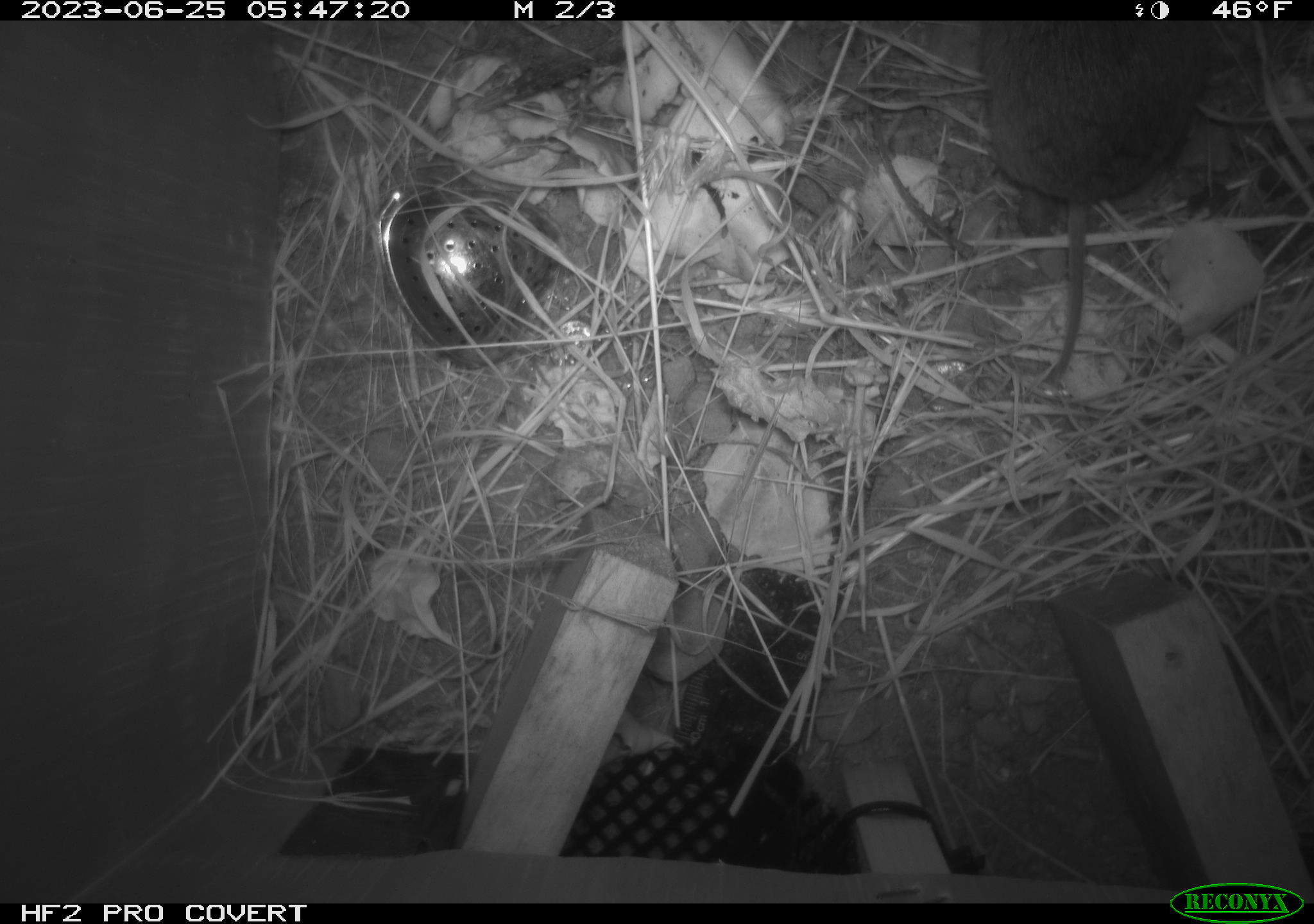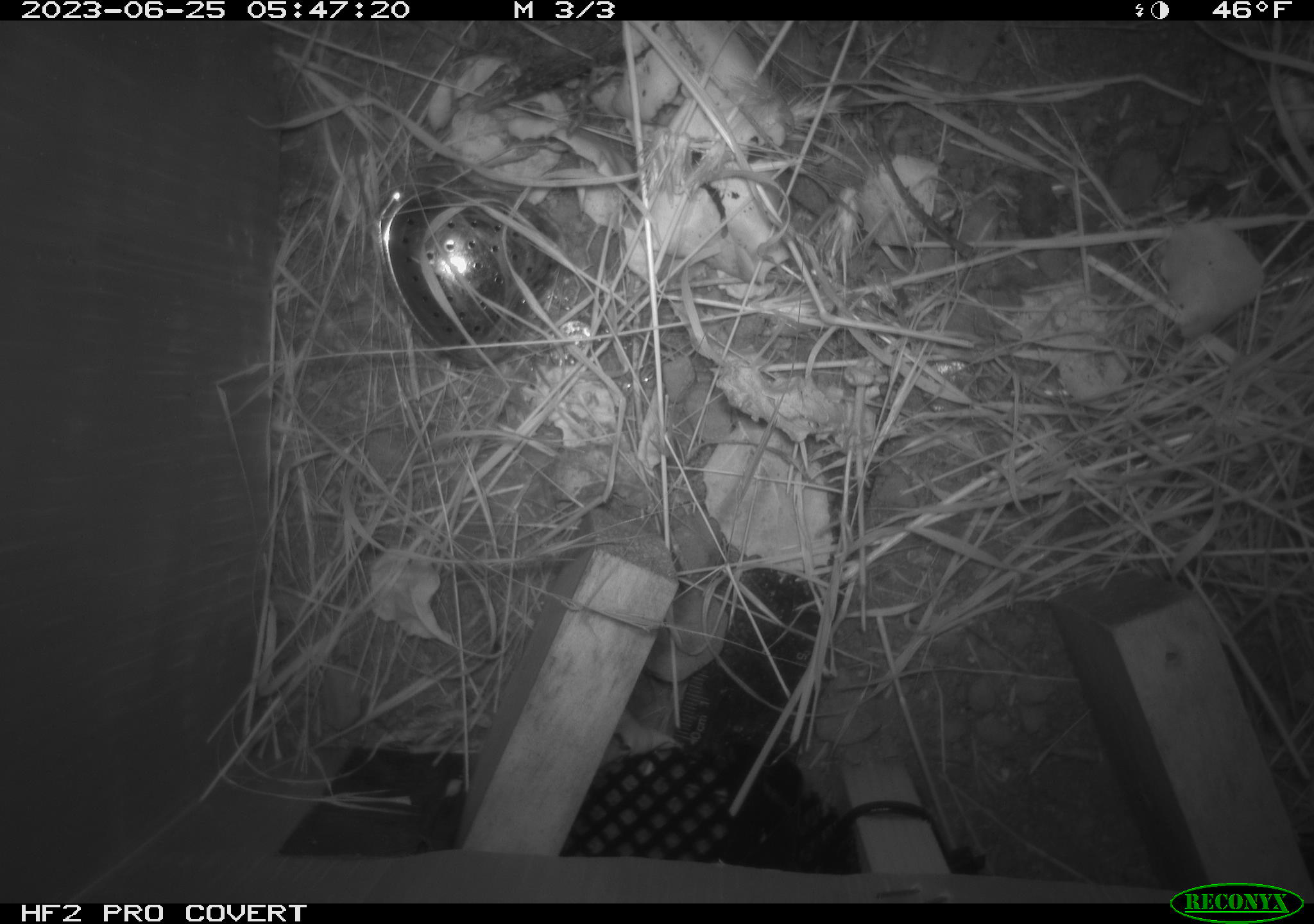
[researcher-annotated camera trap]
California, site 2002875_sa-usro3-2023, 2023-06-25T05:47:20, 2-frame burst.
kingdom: Animalia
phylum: Chordata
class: Mammalia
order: Rodentia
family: Cricetidae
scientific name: Arvicolinae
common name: voles, lemmings, and muskrats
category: arvicolinae subfamily